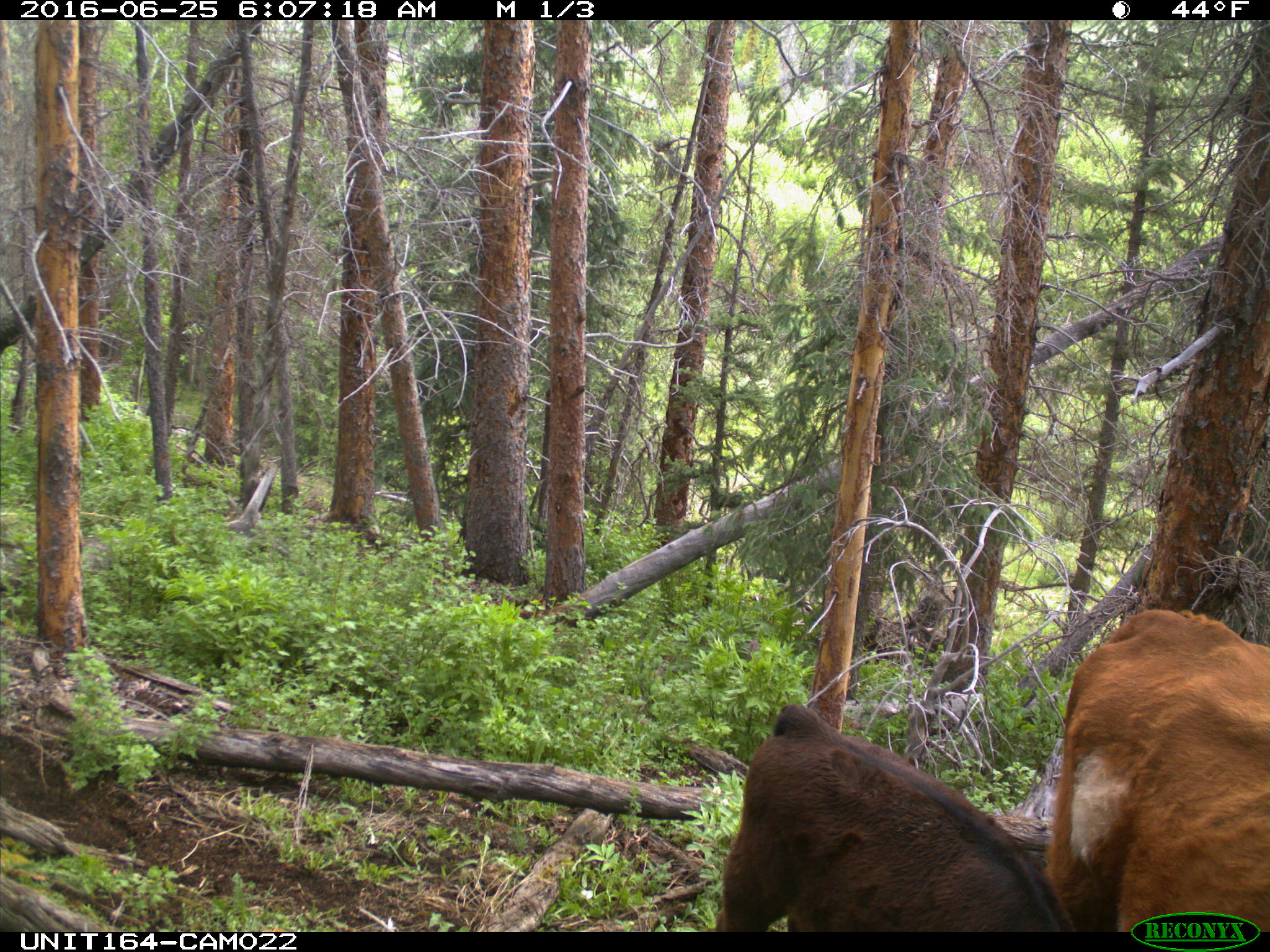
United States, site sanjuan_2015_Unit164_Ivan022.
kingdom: Animalia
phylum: Chordata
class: Mammalia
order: Artiodactyla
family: Bovidae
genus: Bos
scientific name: Bos taurus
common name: domestic cow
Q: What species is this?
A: Bos taurus (domestic cow).